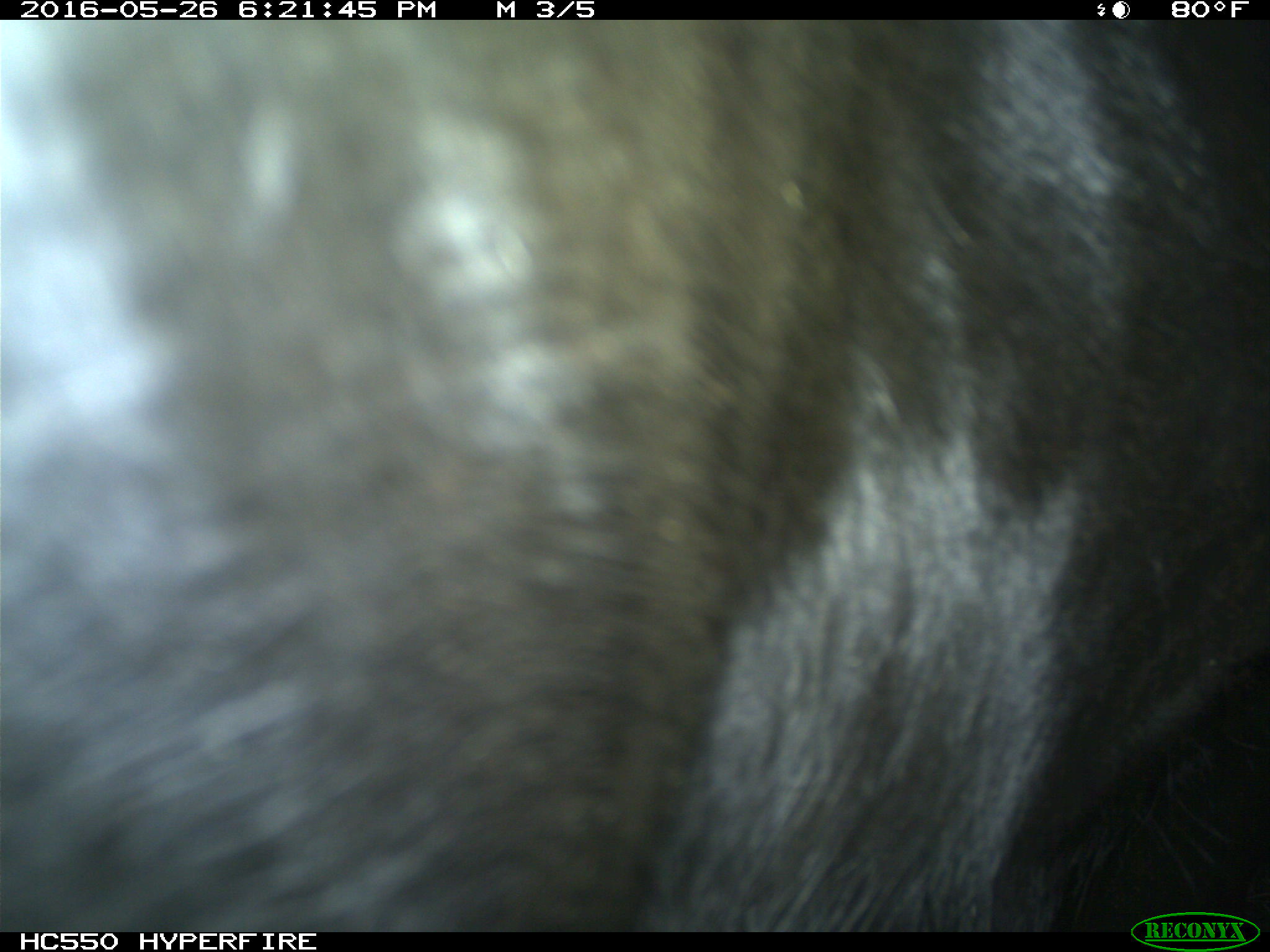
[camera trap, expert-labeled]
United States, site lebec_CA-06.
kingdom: Animalia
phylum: Chordata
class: Mammalia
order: Artiodactyla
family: Bovidae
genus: Bos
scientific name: Bos taurus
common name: domestic cow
Bos taurus (domestic cow).